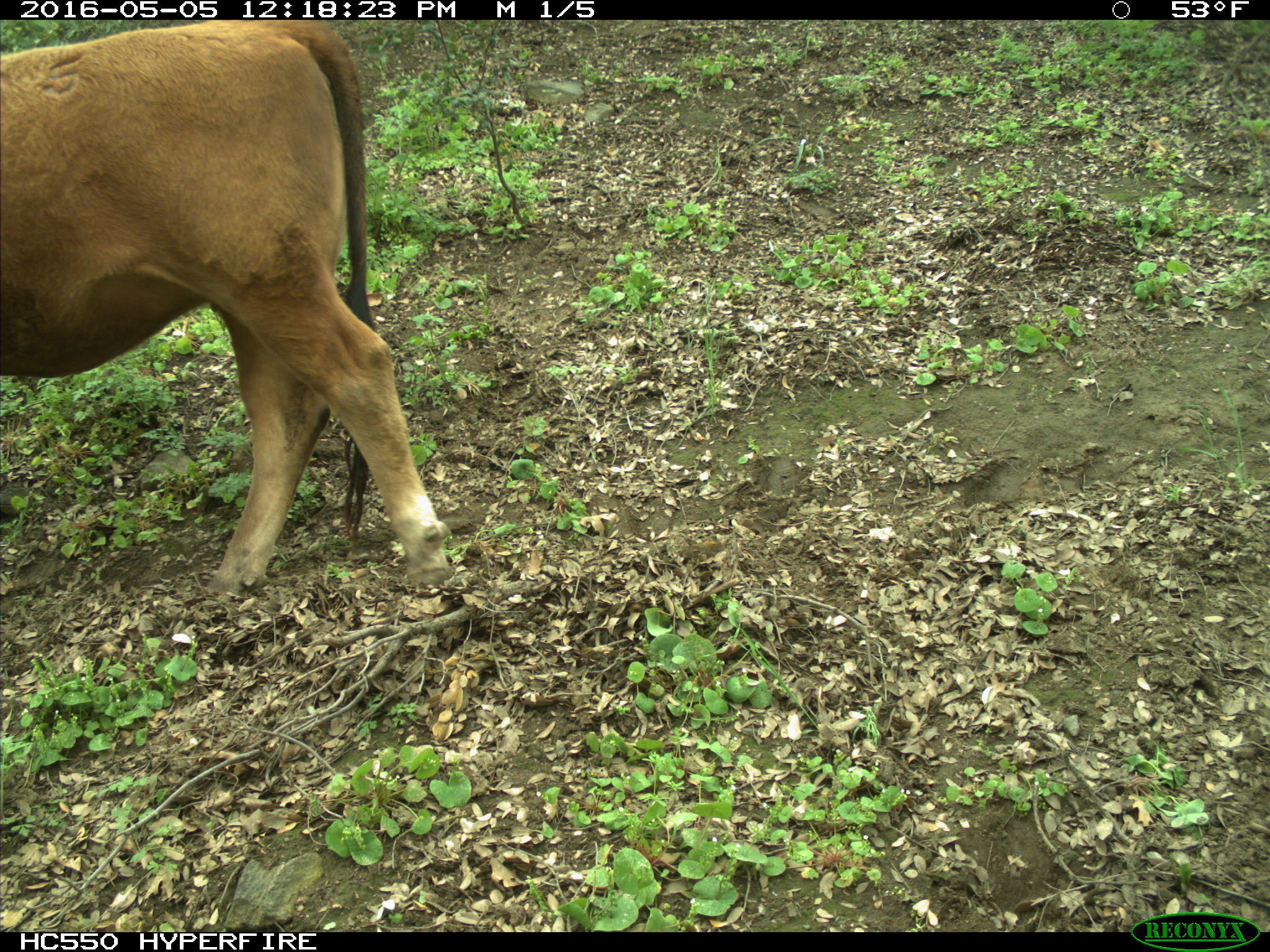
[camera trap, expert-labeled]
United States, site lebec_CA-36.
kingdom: Animalia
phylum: Chordata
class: Mammalia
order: Artiodactyla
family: Bovidae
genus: Bos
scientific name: Bos taurus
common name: domestic cow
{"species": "Bos taurus (domestic cow)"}